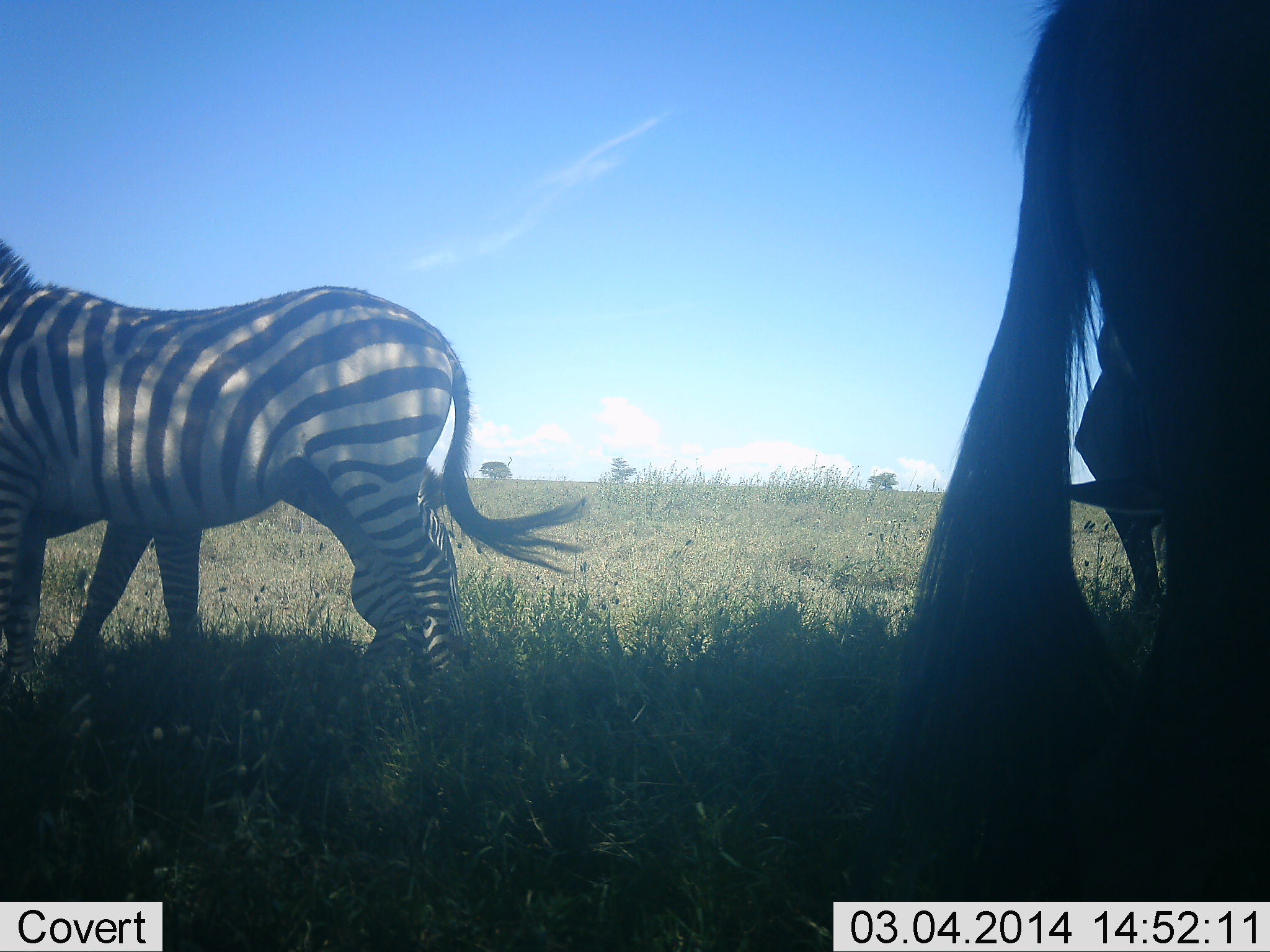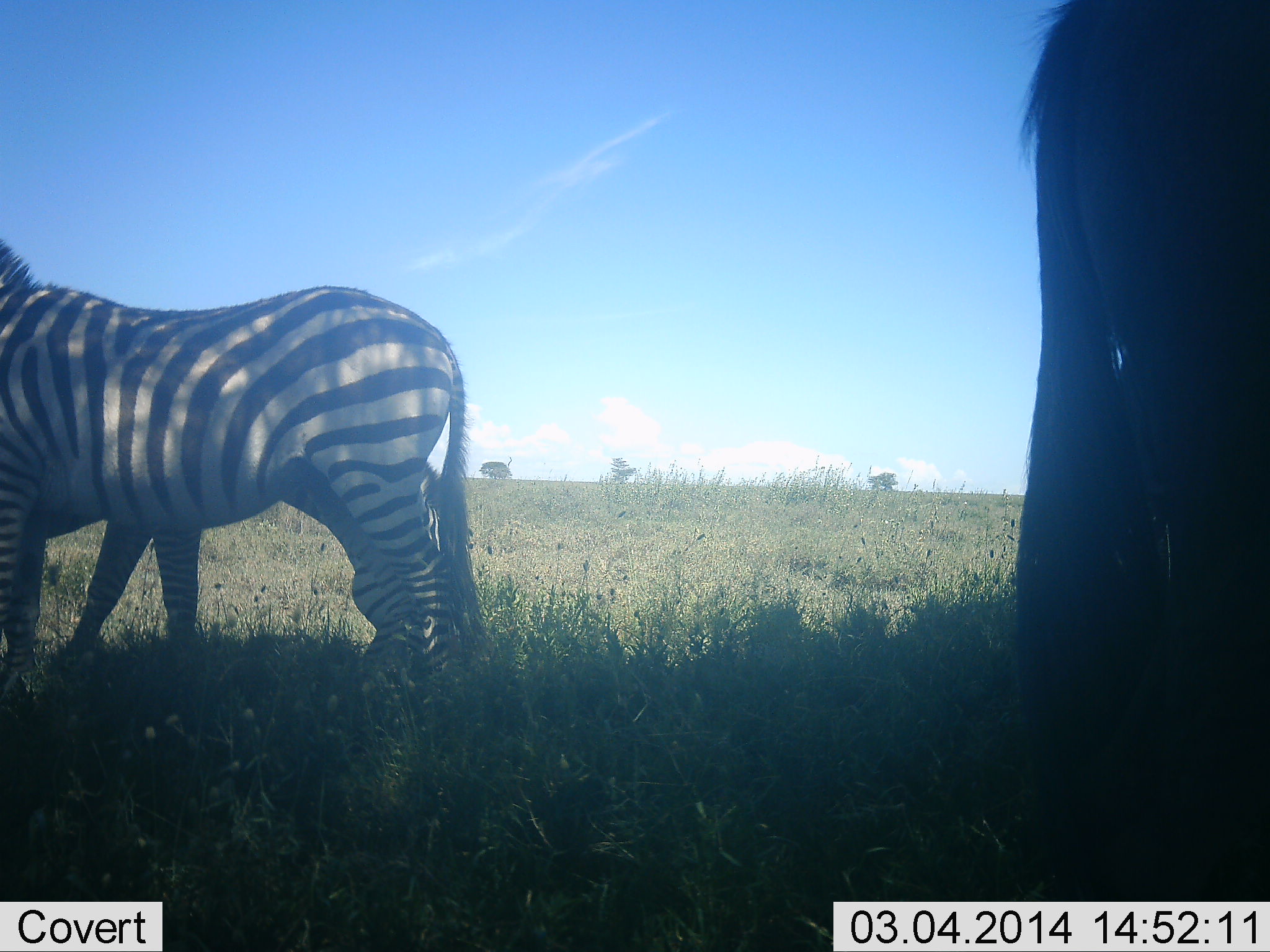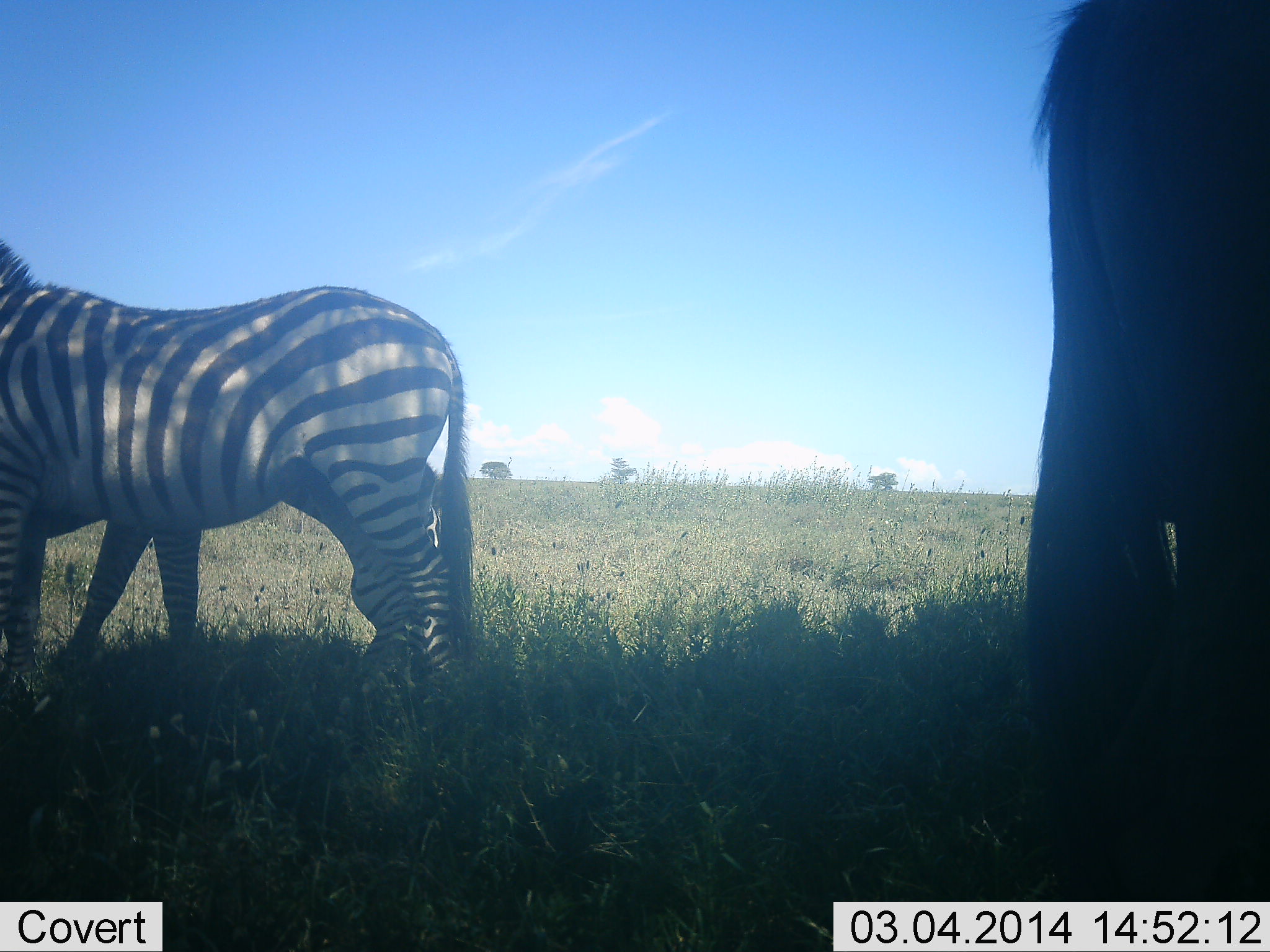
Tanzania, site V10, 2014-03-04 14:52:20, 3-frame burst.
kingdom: Animalia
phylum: Chordata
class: Mammalia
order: Perissodactyla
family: Equidae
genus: Equus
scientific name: Equus quagga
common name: plains zebra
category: zebra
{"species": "zebra (plains zebra) (Equus quagga)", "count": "2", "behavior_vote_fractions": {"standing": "89%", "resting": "0%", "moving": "11%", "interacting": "0%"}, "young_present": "0%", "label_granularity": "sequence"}